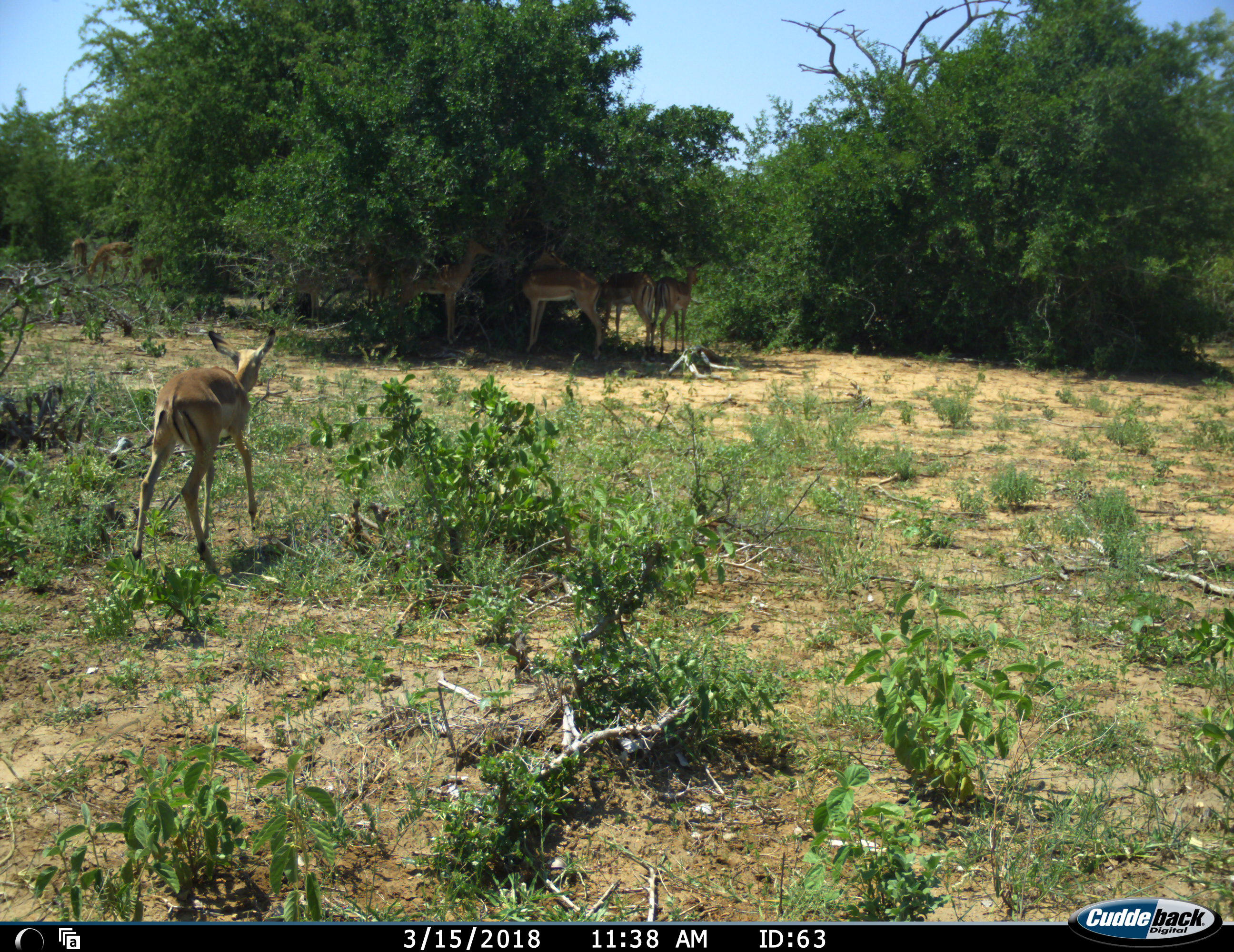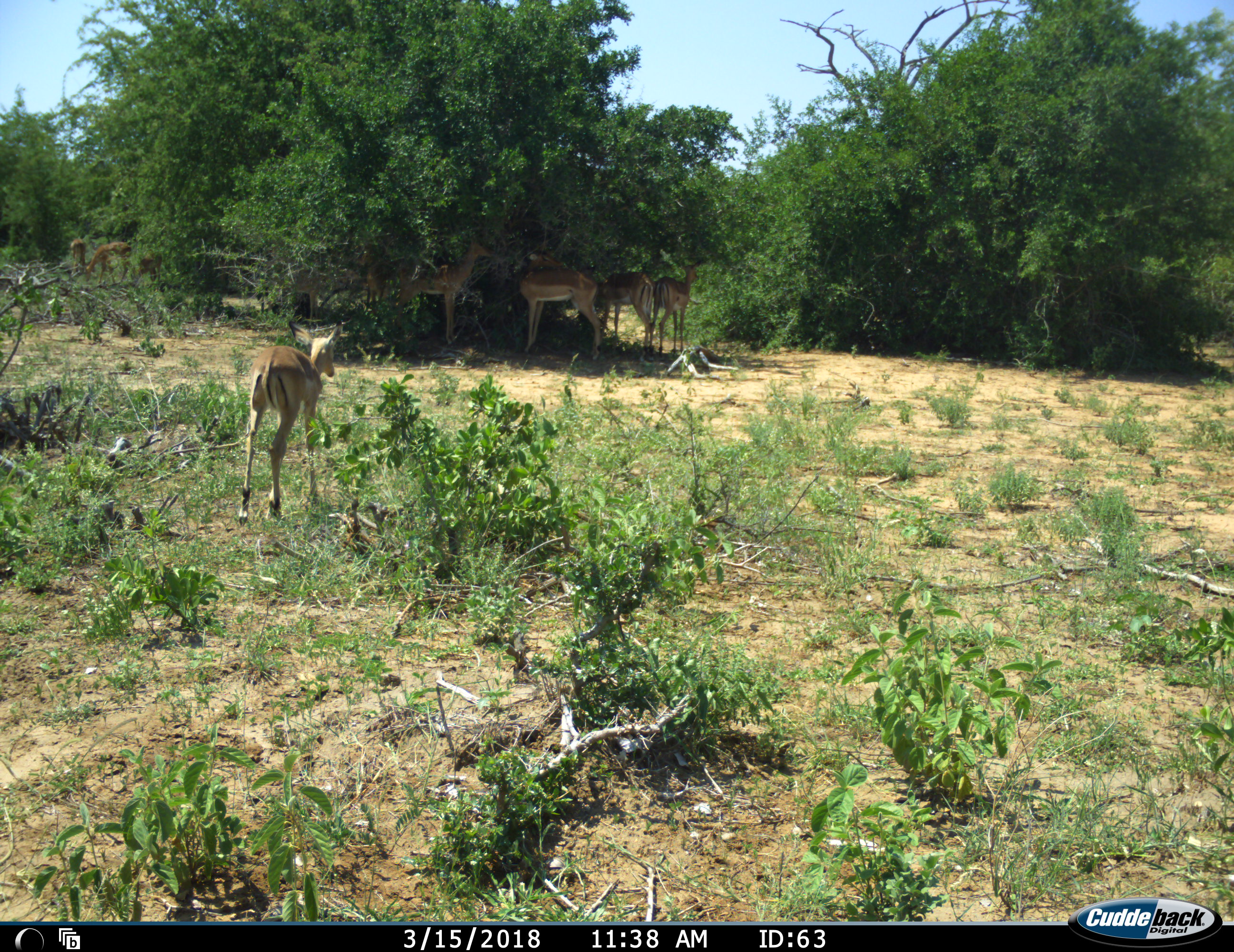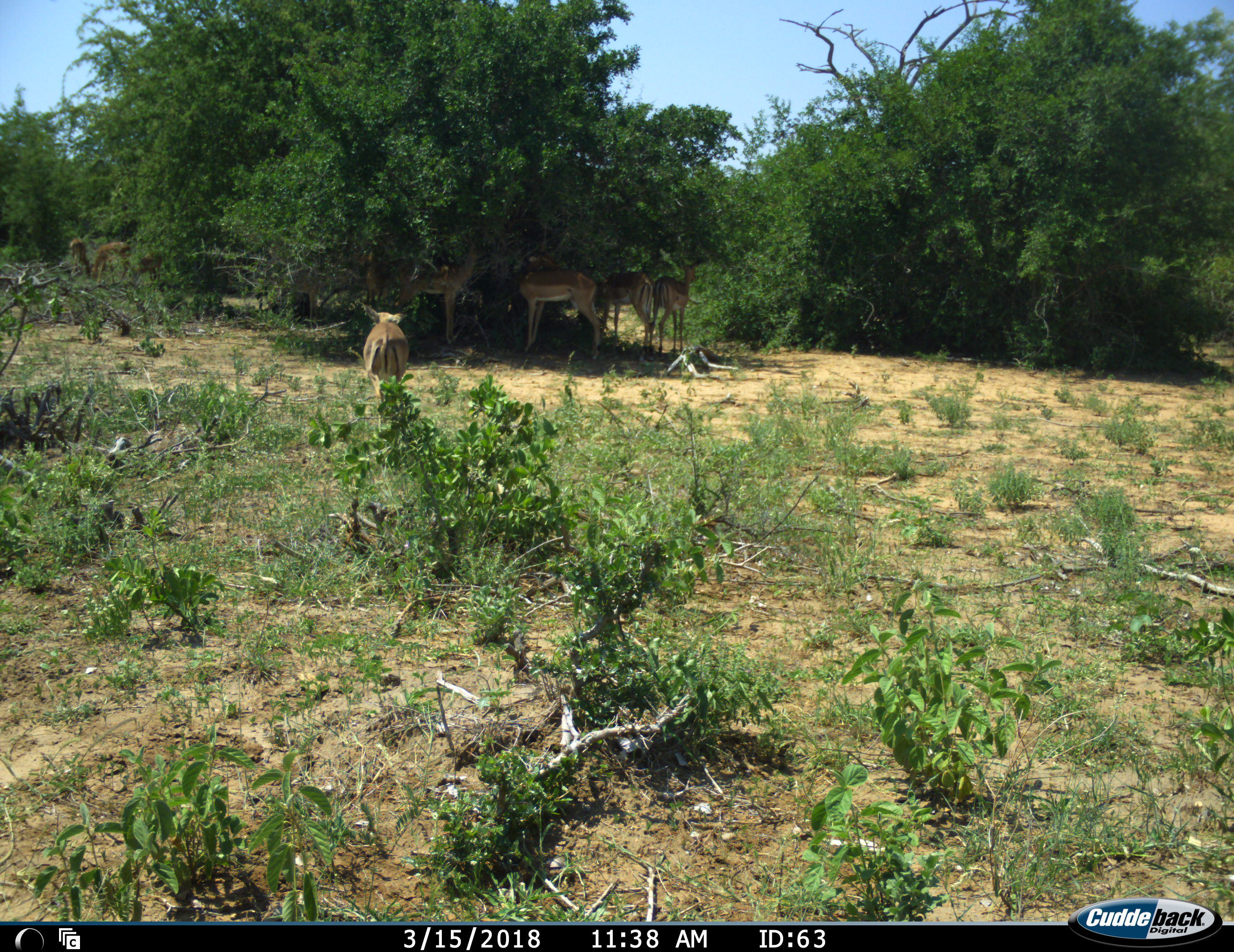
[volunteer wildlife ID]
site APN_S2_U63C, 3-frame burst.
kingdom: Animalia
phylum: Chordata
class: Mammalia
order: Artiodactyla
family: Bovidae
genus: Aepyceros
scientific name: Aepyceros melampus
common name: impala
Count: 8.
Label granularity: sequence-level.